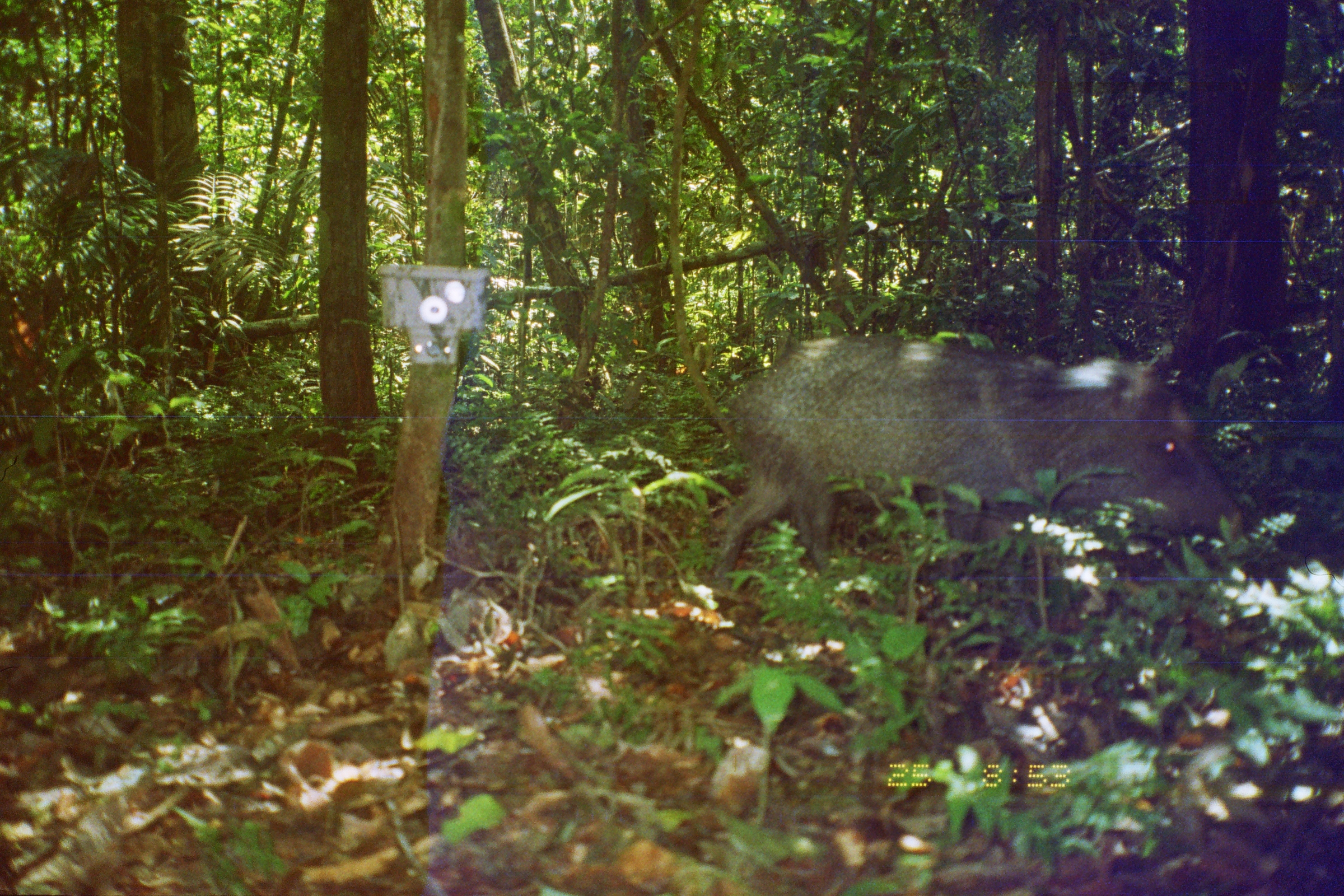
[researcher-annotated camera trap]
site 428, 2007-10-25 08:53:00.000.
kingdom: Animalia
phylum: Chordata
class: Mammalia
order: Artiodactyla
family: Tayassuidae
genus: Pecari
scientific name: Pecari tajacu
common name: collared peccary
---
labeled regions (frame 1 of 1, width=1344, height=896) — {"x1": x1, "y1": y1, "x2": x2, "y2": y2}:
pecari tajacu: {"x1": 704, "y1": 329, "x2": 1239, "y2": 591}